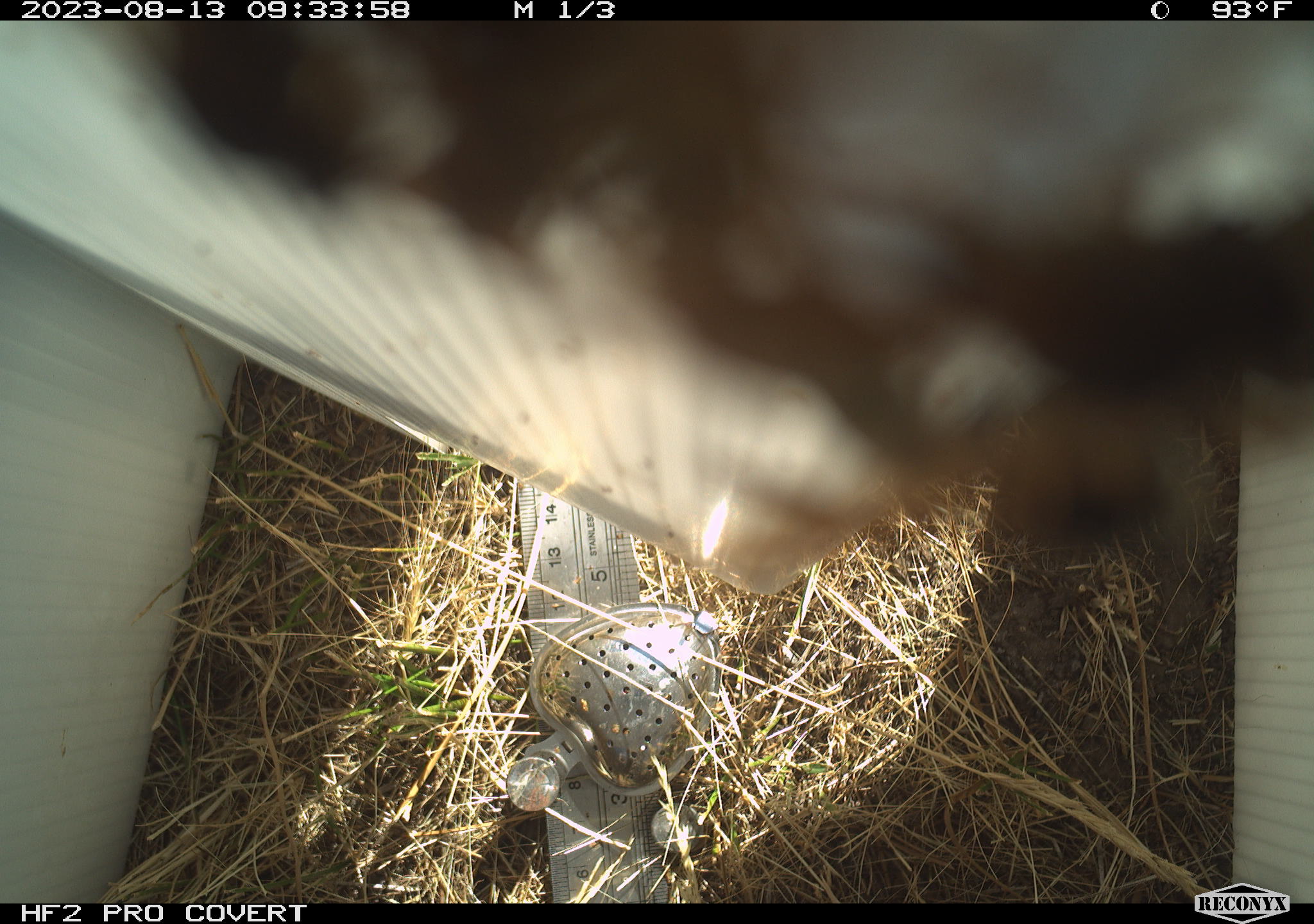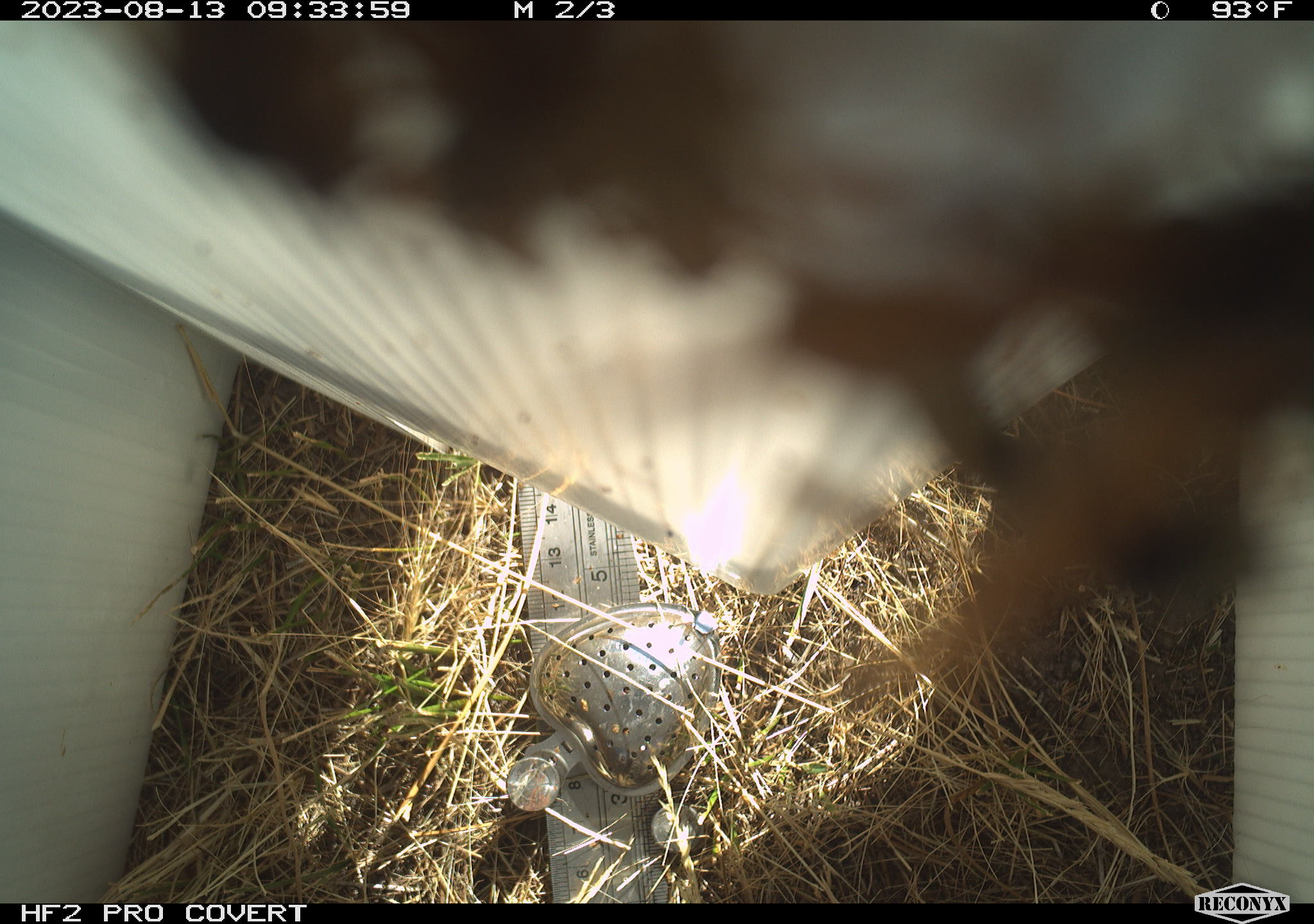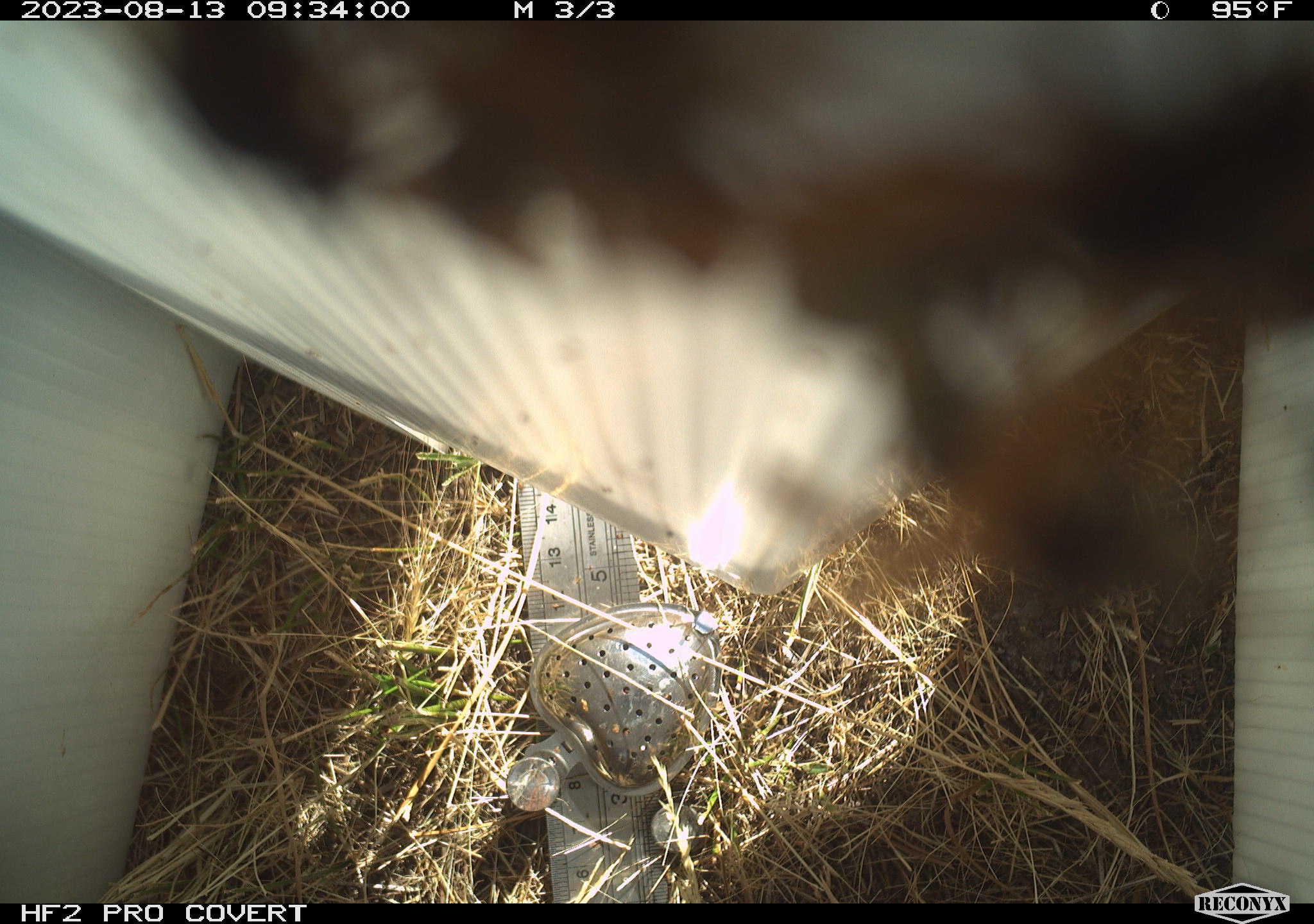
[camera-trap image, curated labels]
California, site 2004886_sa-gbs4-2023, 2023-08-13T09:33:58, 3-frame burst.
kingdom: Animalia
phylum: Arthropoda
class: Insecta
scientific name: Insecta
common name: insect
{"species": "insect (Insecta)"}